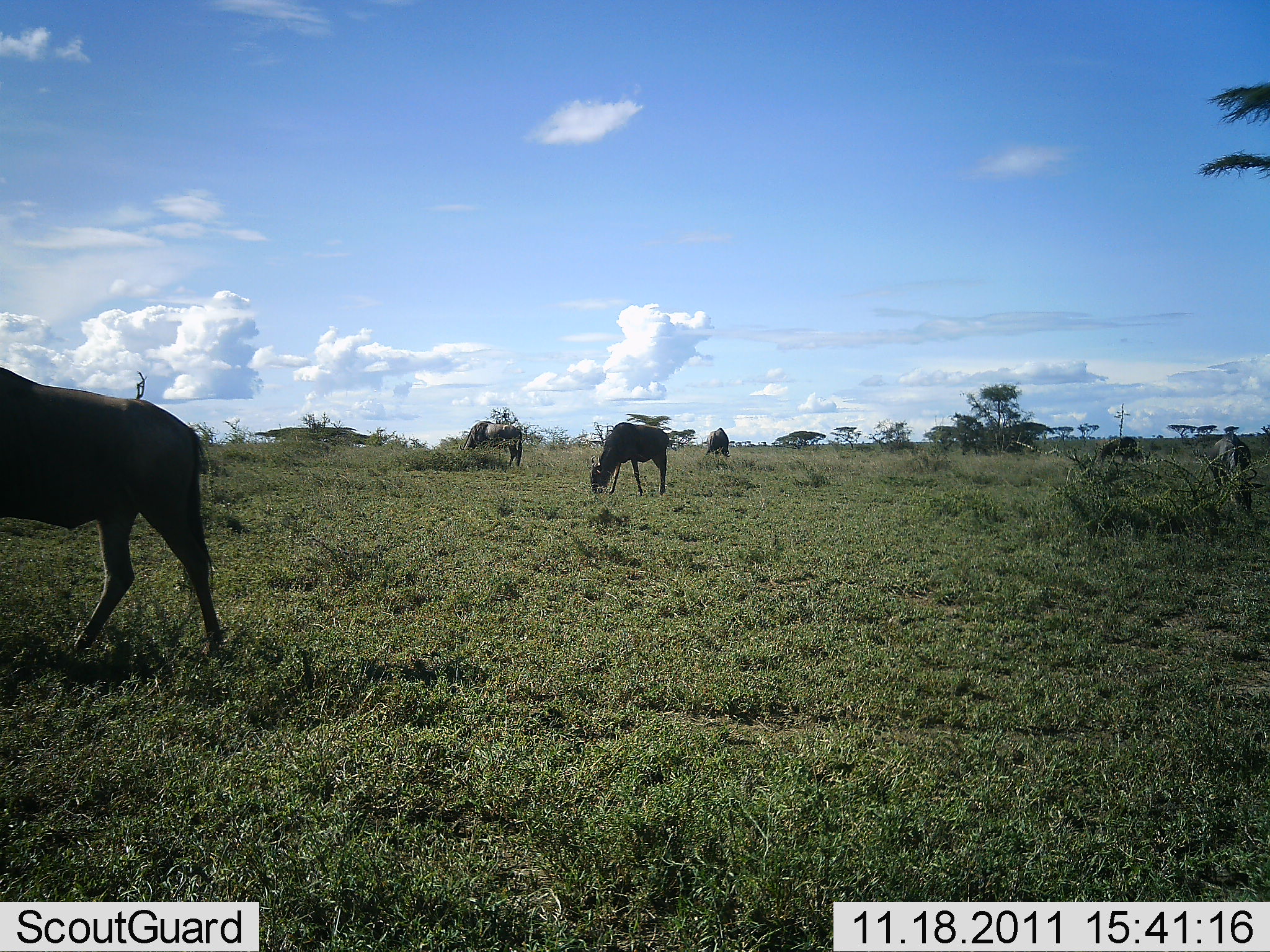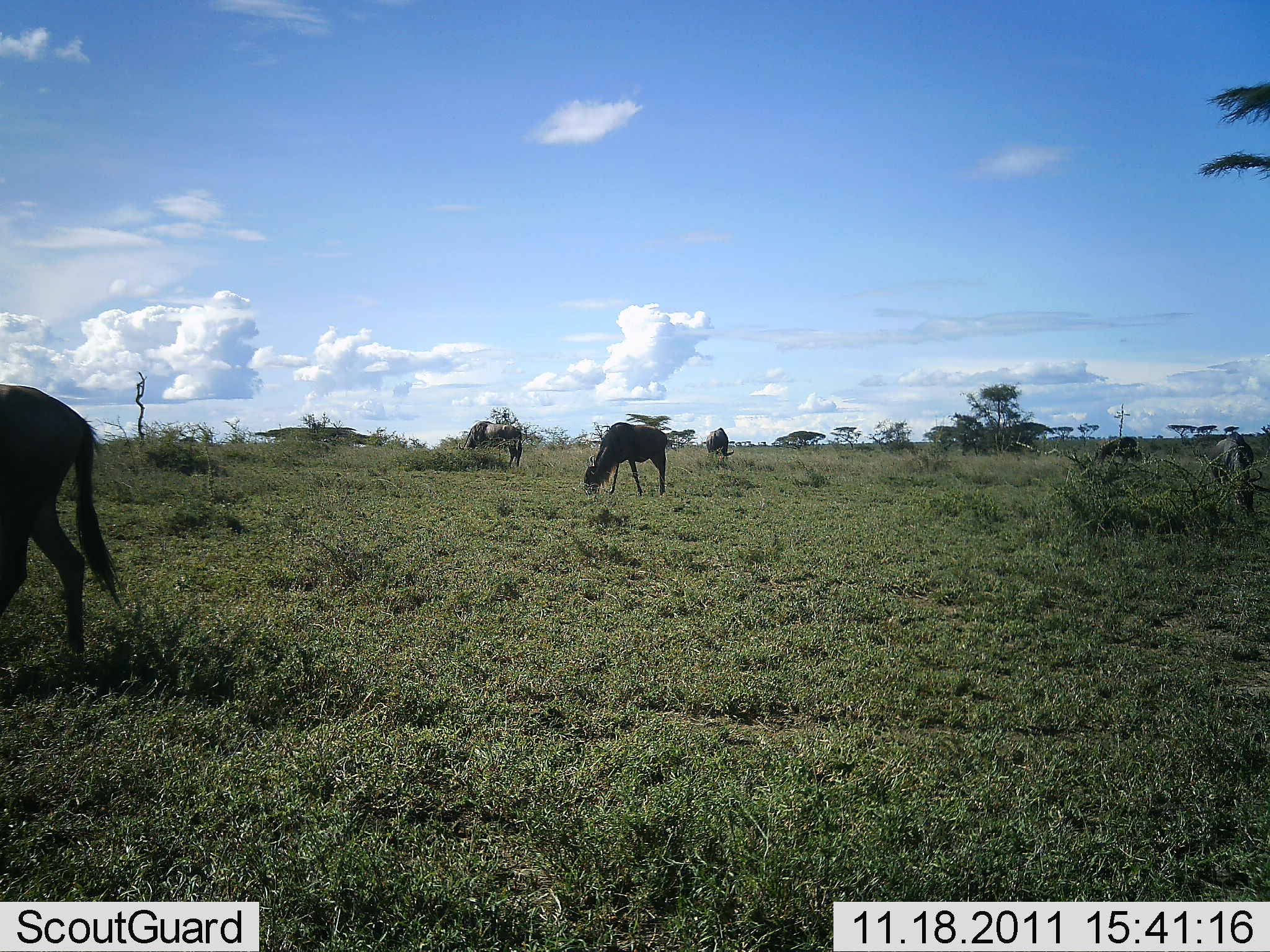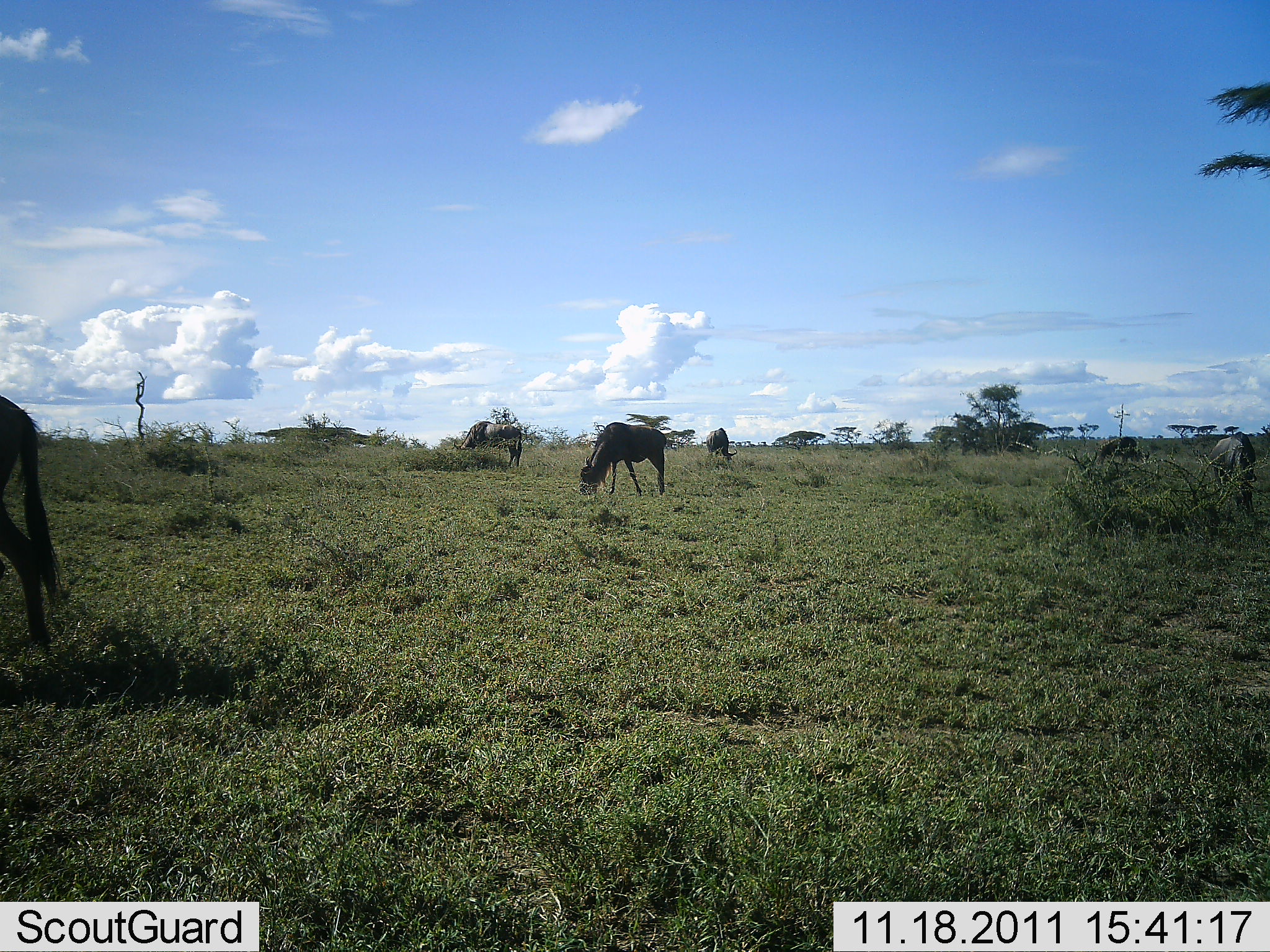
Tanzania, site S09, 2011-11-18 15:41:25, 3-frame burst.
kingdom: Animalia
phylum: Chordata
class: Mammalia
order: Artiodactyla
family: Bovidae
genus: Connochaetes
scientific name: Connochaetes taurinus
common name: blue wildebeest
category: wildebeest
Wildebeest (blue wildebeest) (Connochaetes taurinus), count 5. Behavior (volunteer vote fractions): standing 55%, resting 0%, moving 36%, interacting 0%. Young present (vote fraction): 0%. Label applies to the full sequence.